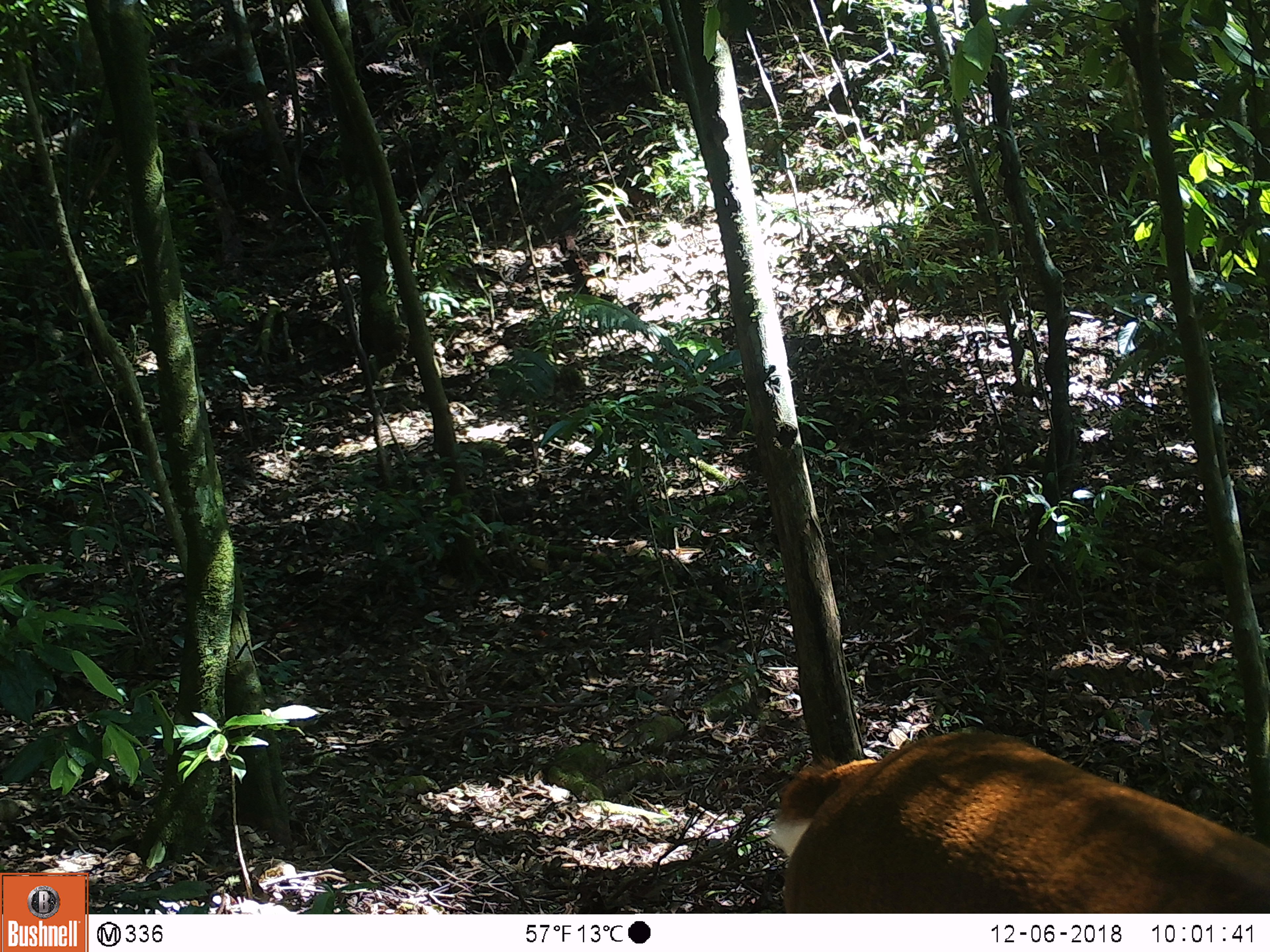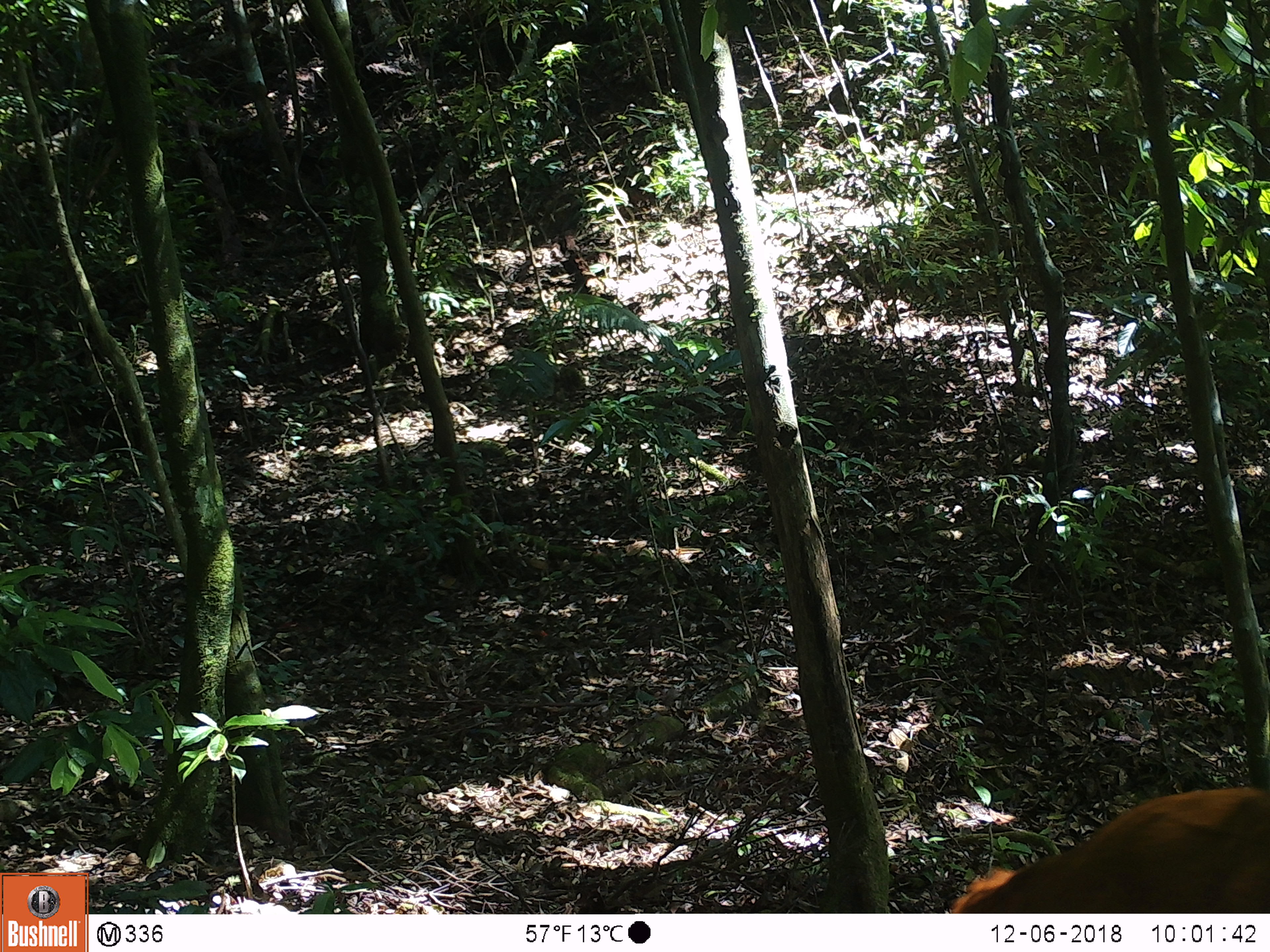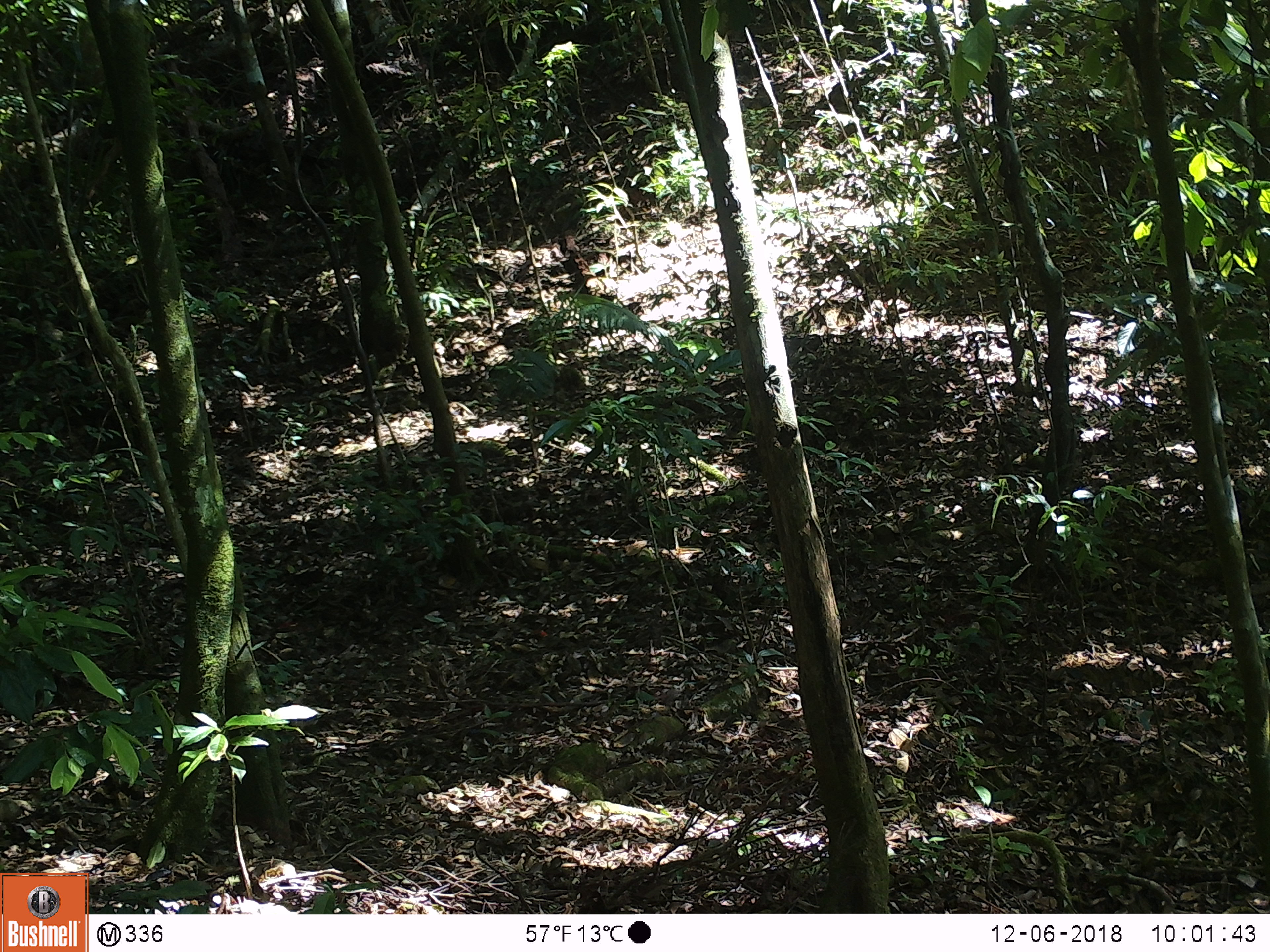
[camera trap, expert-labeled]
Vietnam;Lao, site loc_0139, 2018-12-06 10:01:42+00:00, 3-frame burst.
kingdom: Animalia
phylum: Chordata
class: Mammalia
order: Artiodactyla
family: Cervidae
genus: Muntiacus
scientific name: Muntiacus vuquangensis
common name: large-antlered muntjac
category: large antlered muntjac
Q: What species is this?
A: Large antlered muntjac (large-antlered muntjac) (Muntiacus vuquangensis).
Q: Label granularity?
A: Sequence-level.